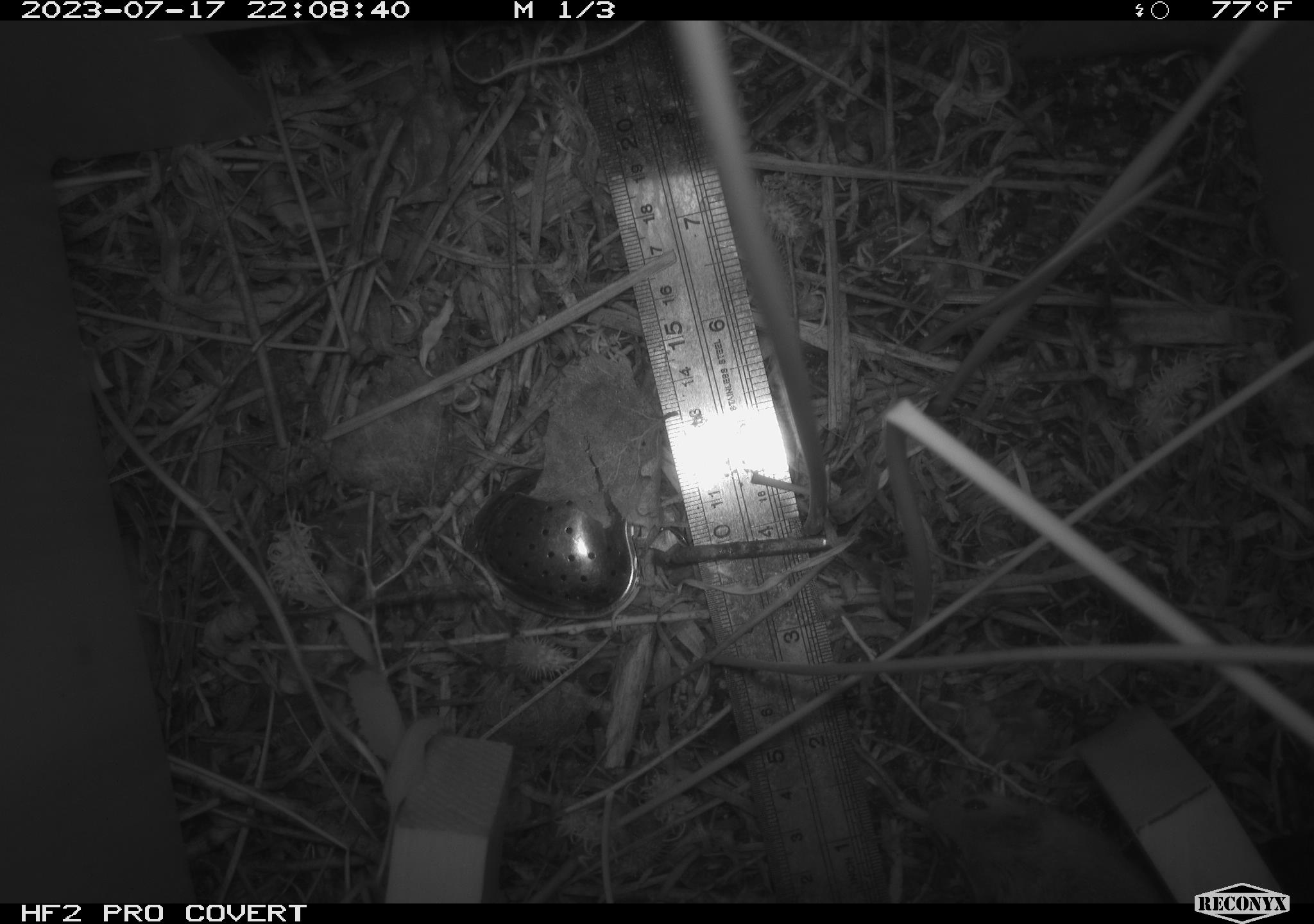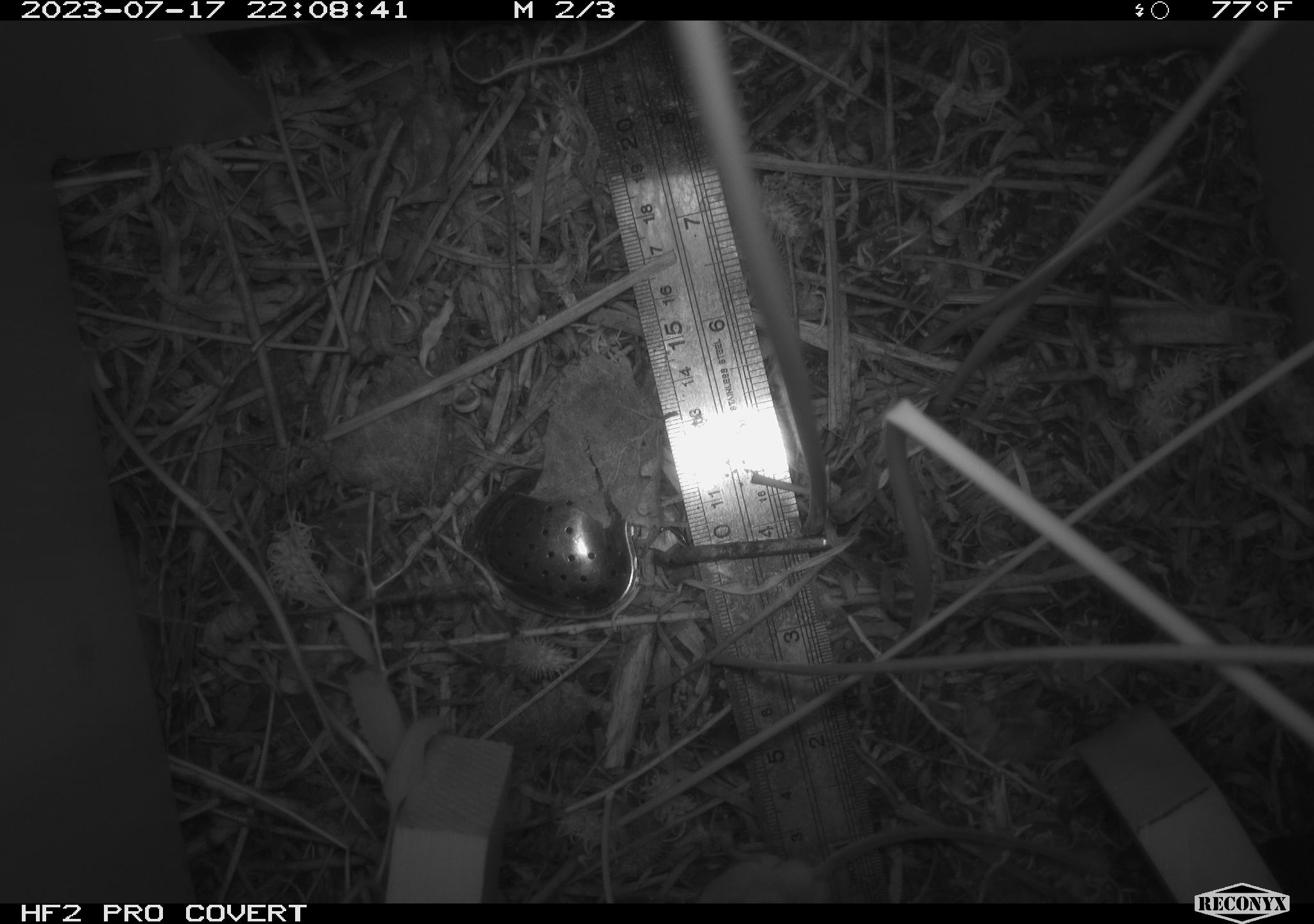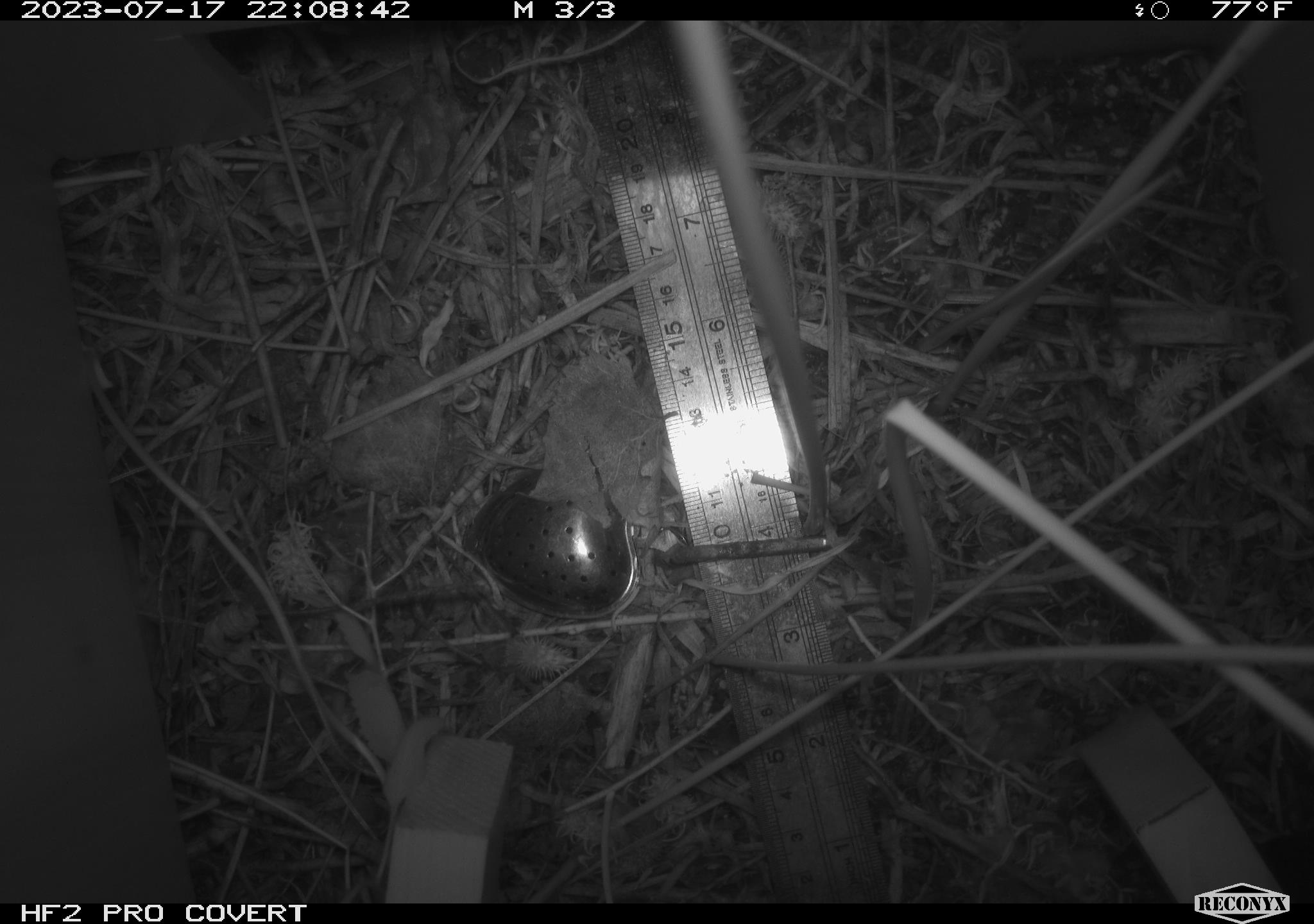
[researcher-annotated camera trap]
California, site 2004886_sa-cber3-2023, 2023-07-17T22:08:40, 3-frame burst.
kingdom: Animalia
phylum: Chordata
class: Mammalia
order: Rodentia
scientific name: Rodentia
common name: mouse species